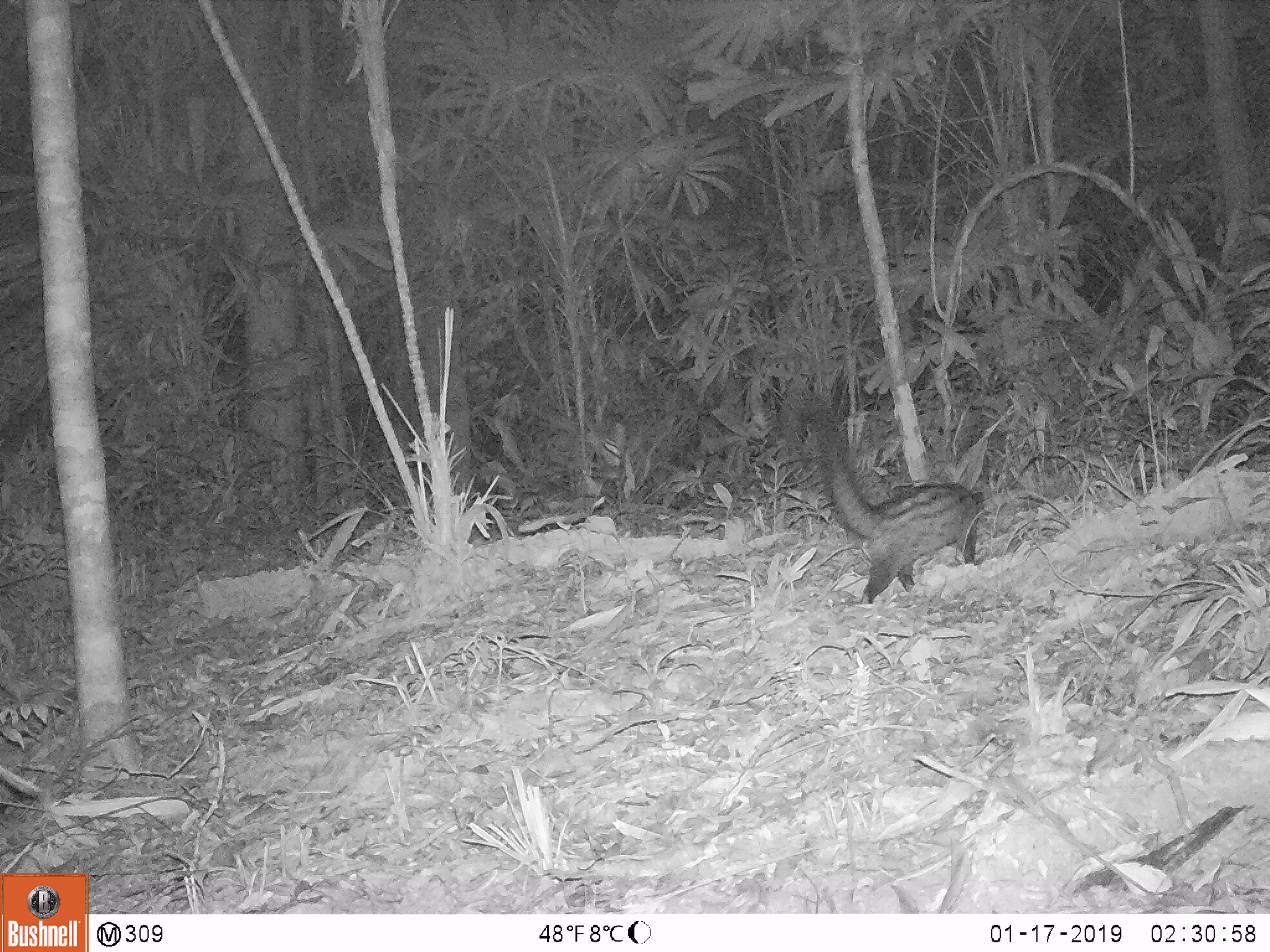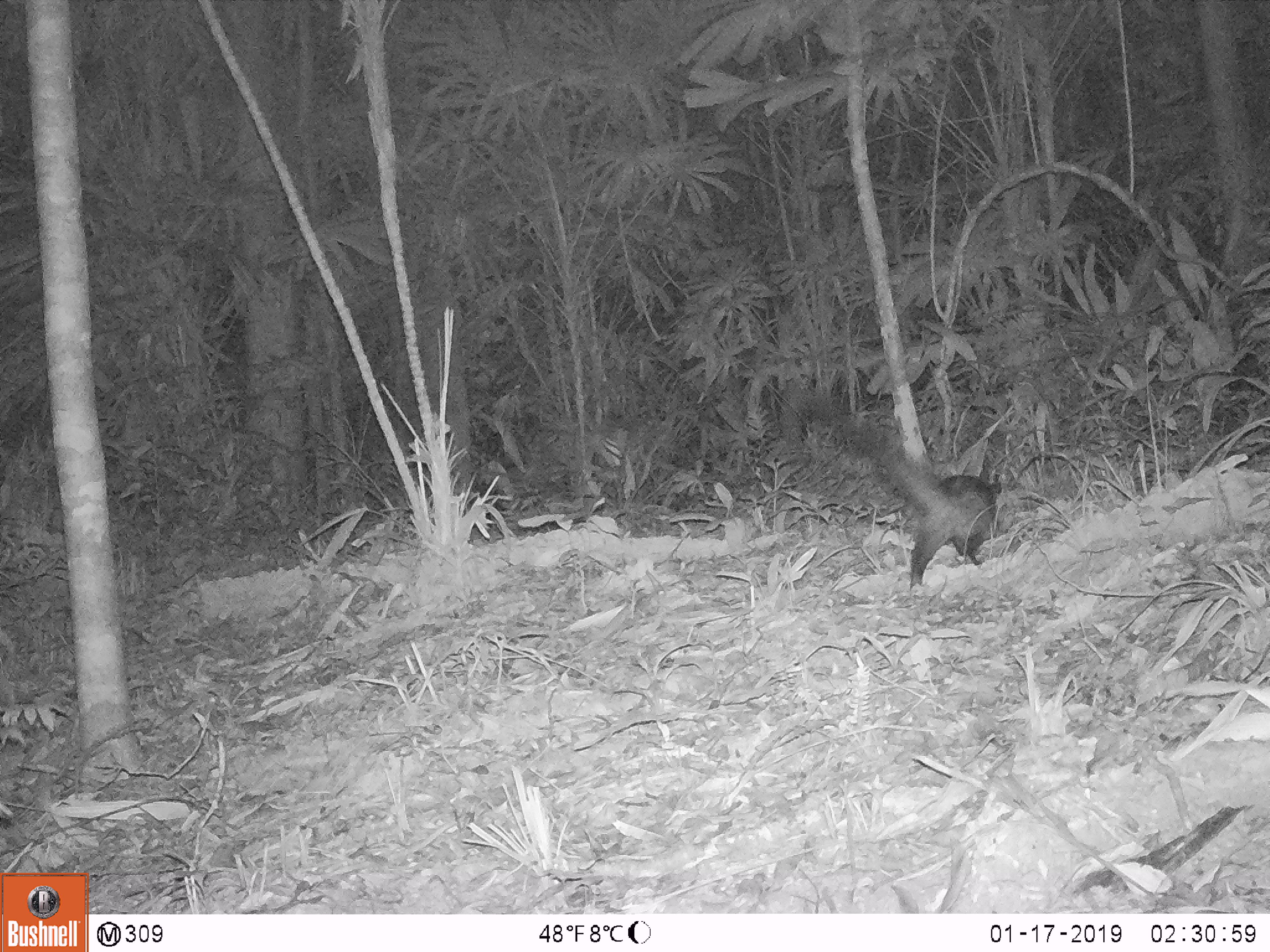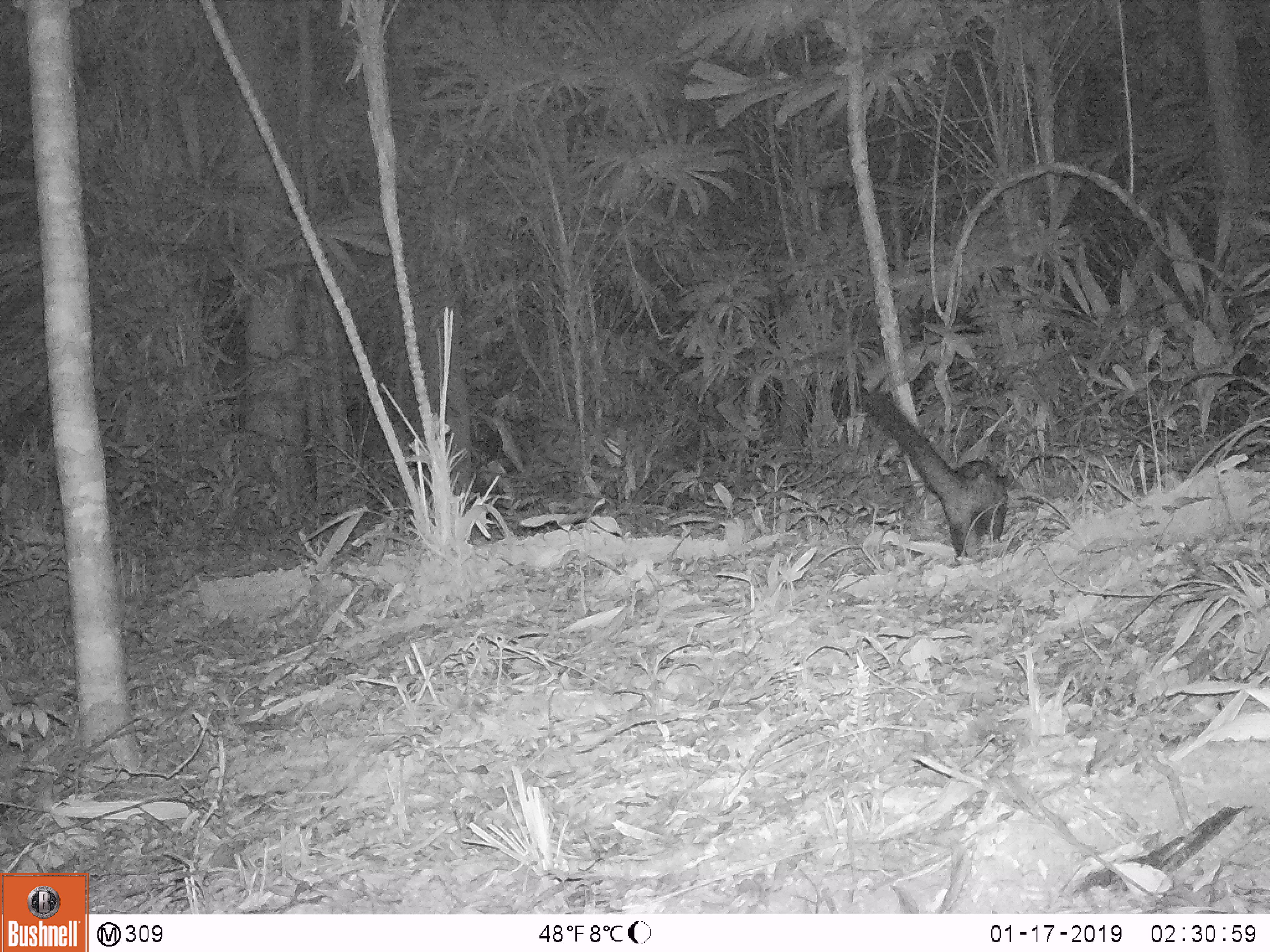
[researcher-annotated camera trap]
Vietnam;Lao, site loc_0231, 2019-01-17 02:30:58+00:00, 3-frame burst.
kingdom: Animalia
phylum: Chordata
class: Mammalia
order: Carnivora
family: Viverridae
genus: Paradoxurus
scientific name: Paradoxurus hermaphroditus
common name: common palm civet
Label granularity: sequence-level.